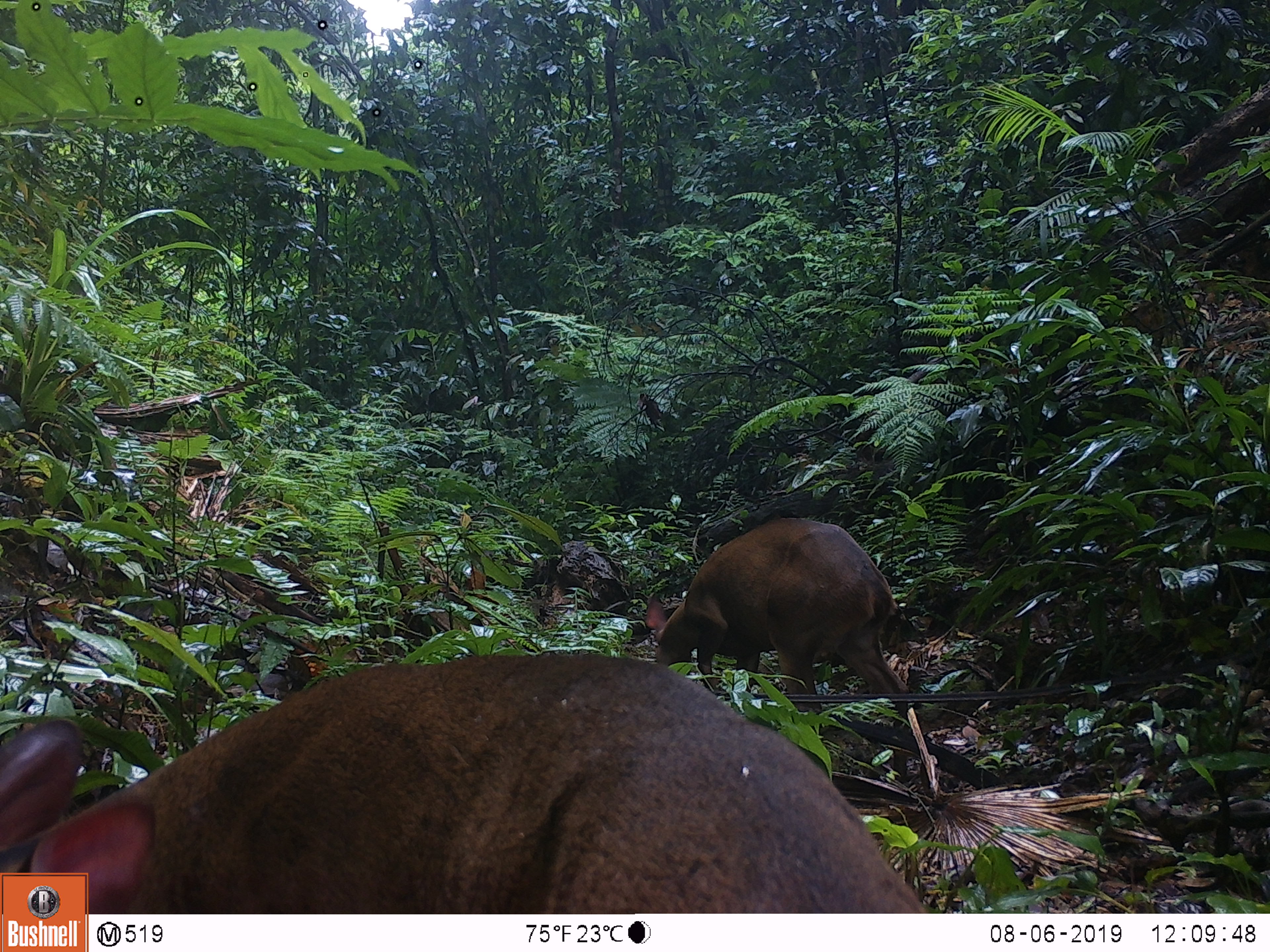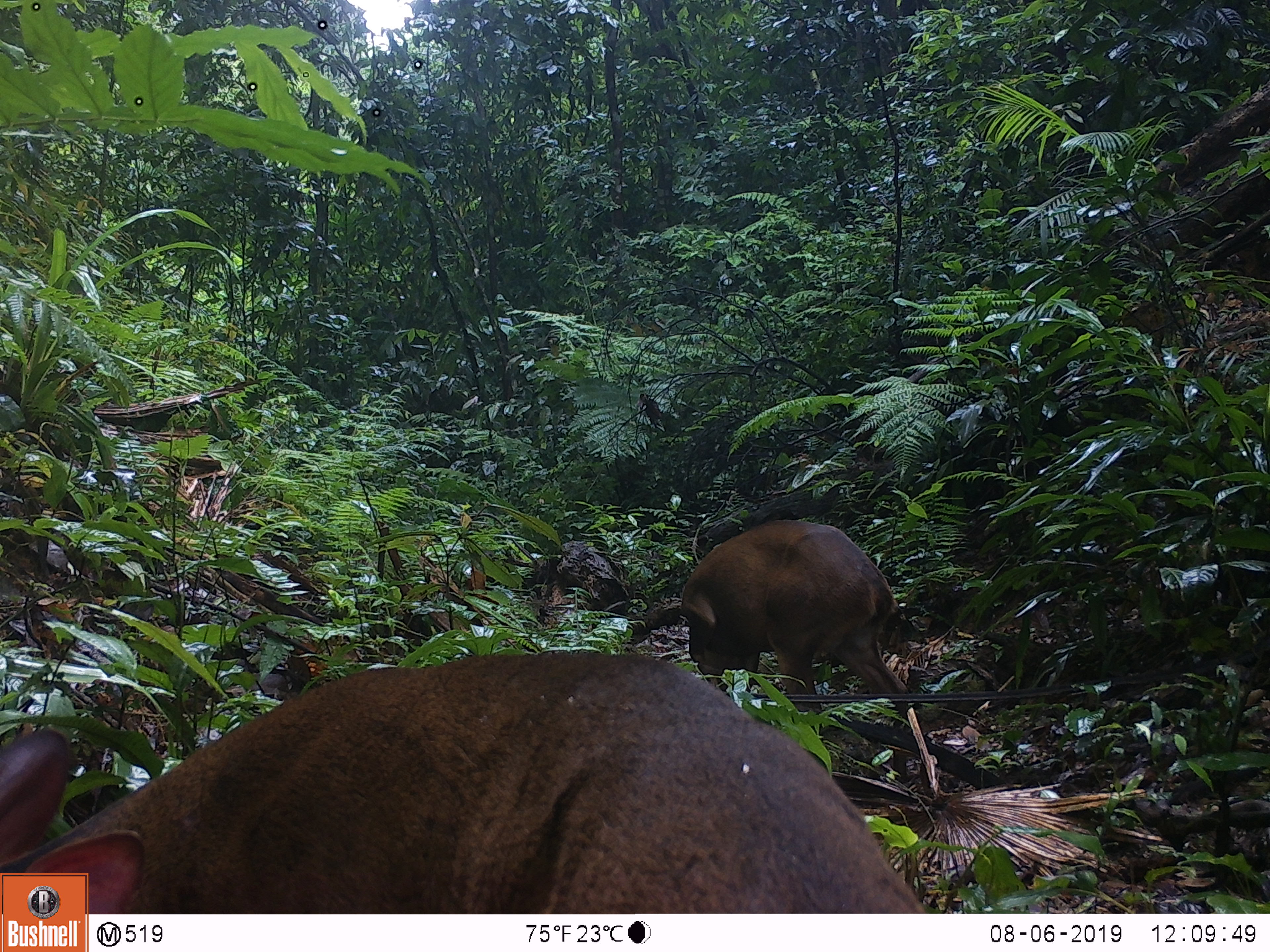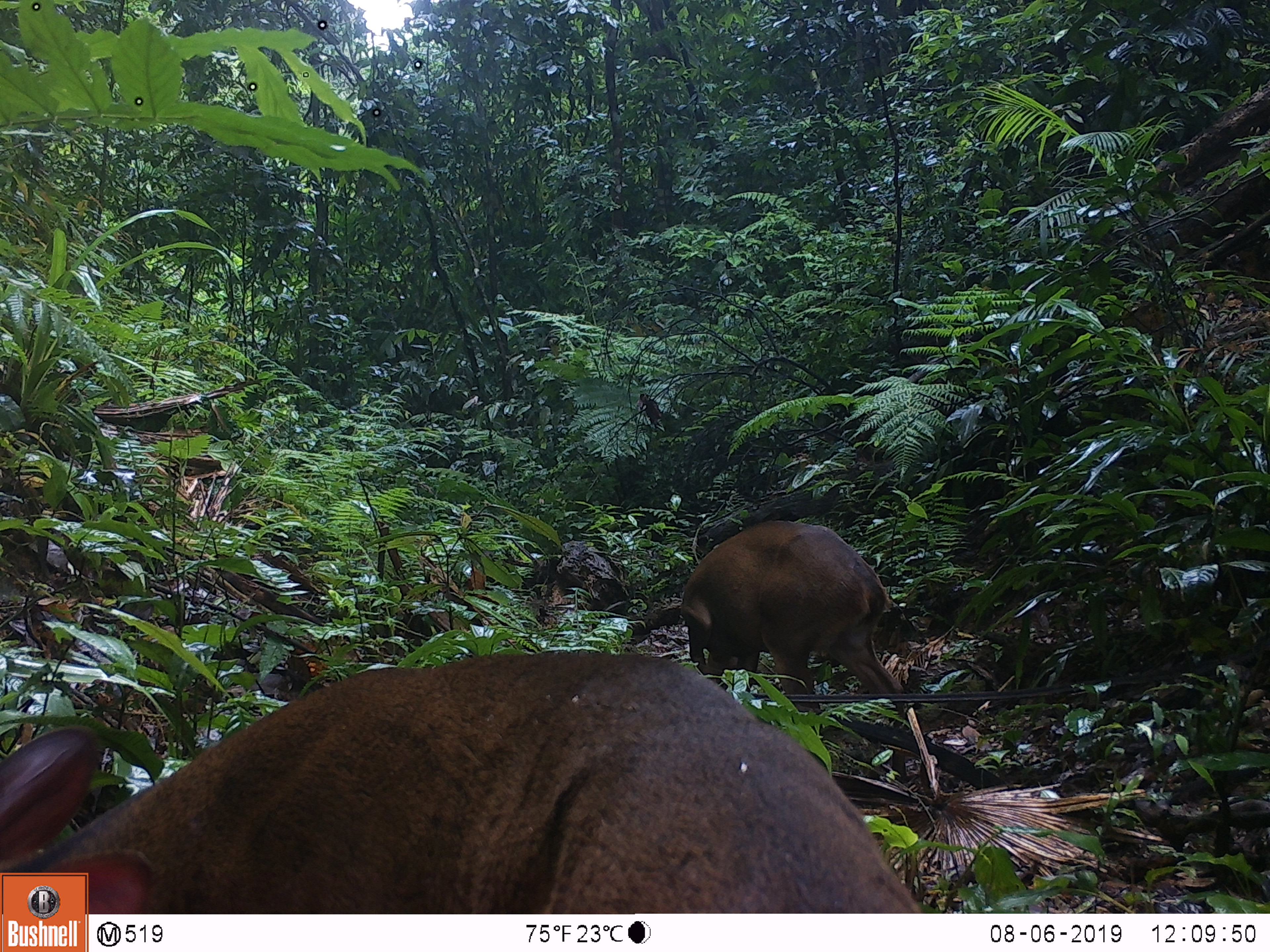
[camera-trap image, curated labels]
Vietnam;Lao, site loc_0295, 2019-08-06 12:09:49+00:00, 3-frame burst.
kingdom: Animalia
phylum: Chordata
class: Mammalia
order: Artiodactyla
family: Cervidae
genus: Muntiacus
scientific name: Muntiacus vuquangensis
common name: large-antlered muntjac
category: large antlered muntjac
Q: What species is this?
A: Large antlered muntjac (large-antlered muntjac) (Muntiacus vuquangensis).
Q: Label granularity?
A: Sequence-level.